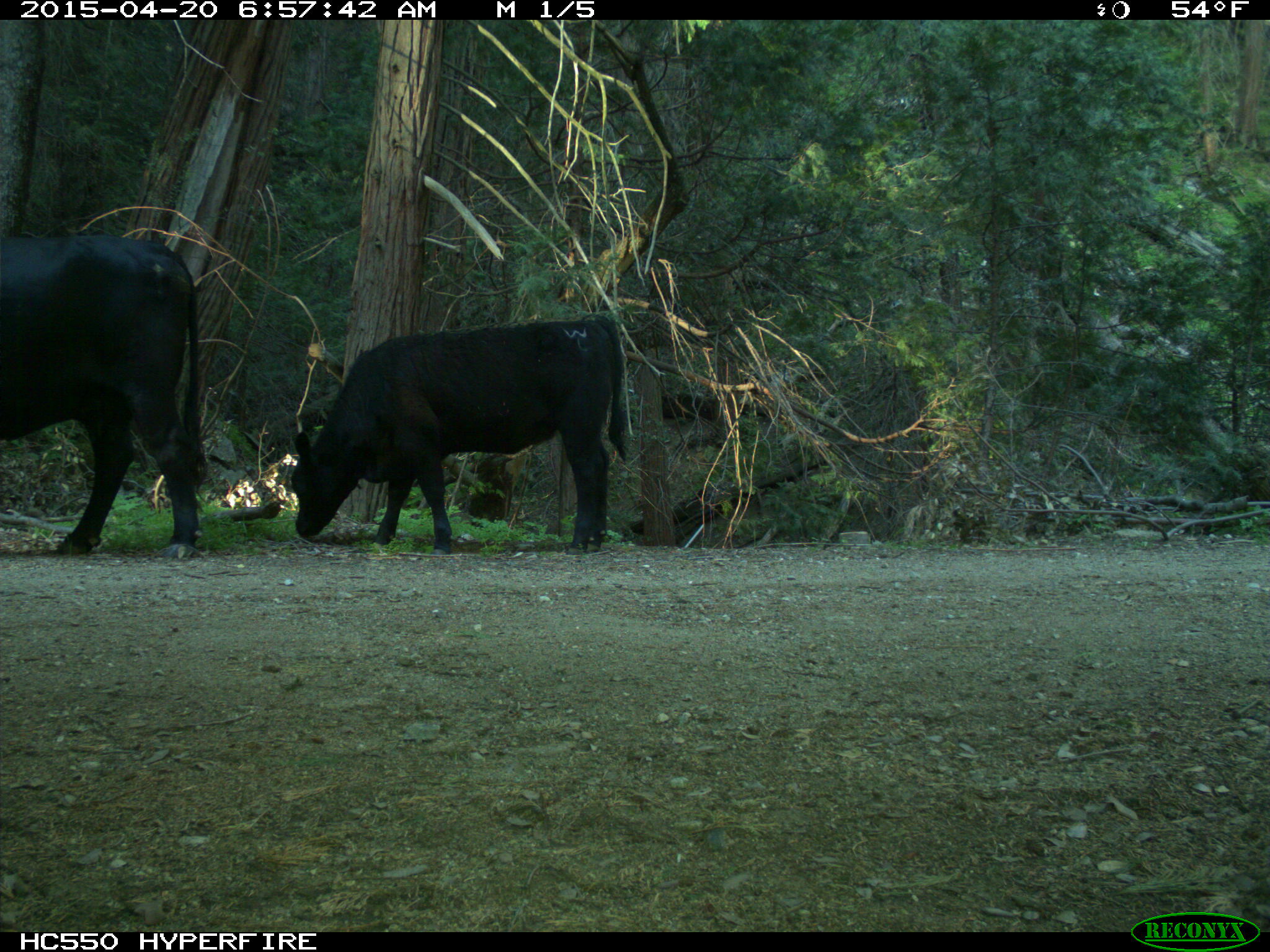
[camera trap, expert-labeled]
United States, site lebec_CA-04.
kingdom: Animalia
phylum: Chordata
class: Mammalia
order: Artiodactyla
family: Bovidae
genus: Bos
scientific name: Bos taurus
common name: domestic cow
Bos taurus (domestic cow).